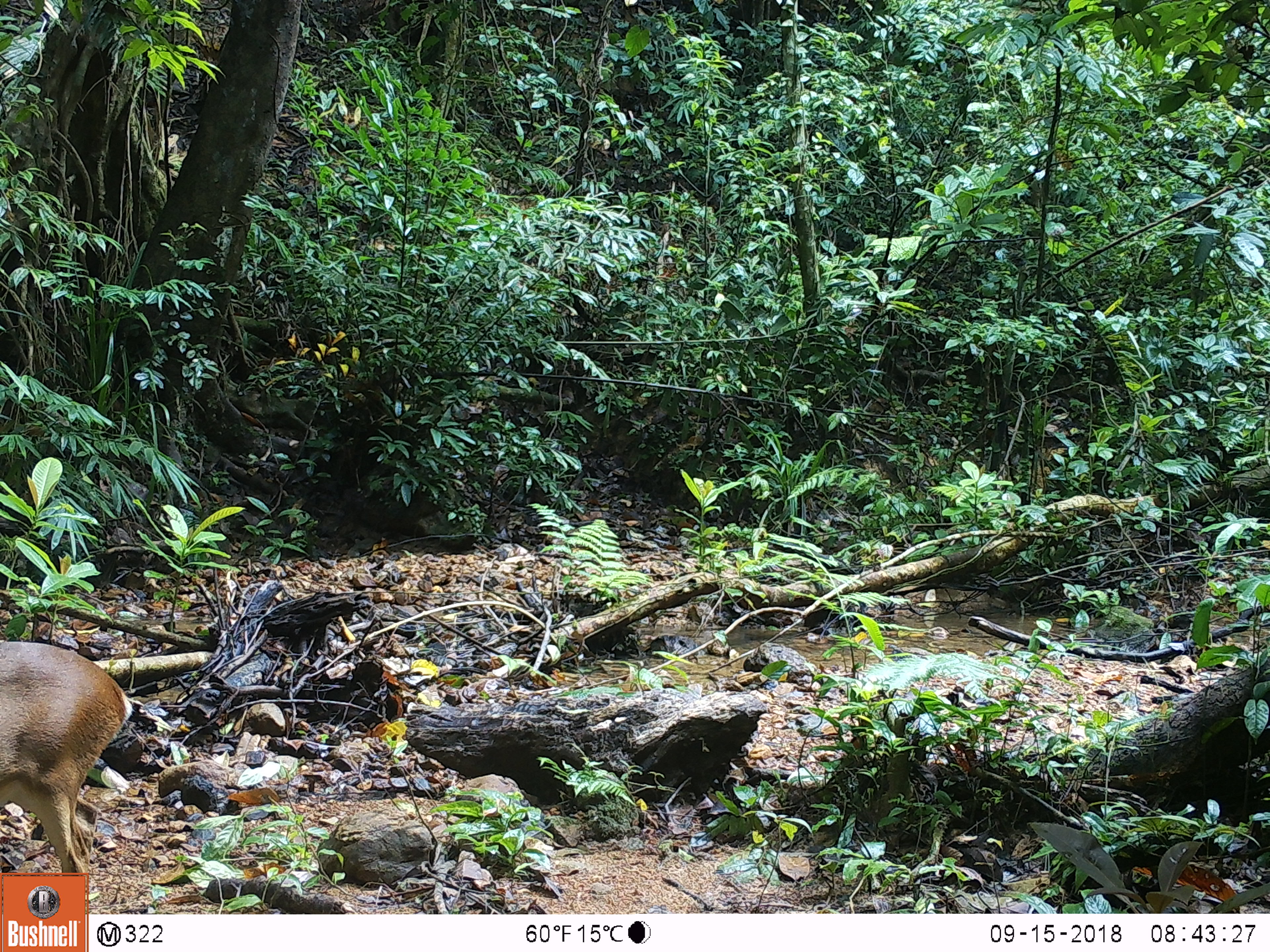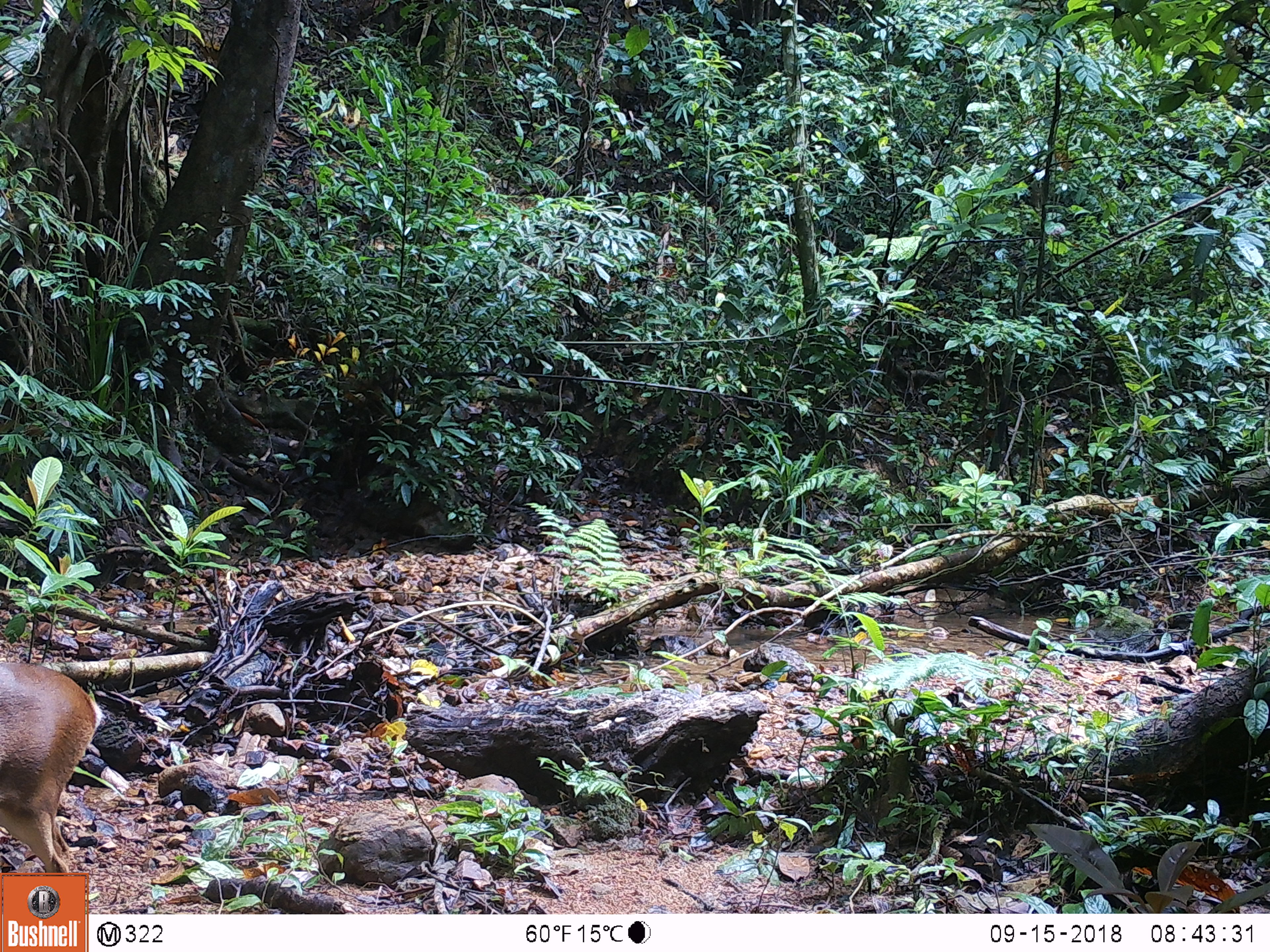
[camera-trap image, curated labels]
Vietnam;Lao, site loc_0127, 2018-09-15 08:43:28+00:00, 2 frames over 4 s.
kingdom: Animalia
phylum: Chordata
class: Mammalia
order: Artiodactyla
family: Cervidae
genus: Muntiacus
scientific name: Muntiacus vuquangensis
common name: large-antlered muntjac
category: large antlered muntjac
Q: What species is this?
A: Large antlered muntjac (large-antlered muntjac) (Muntiacus vuquangensis).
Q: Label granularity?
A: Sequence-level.